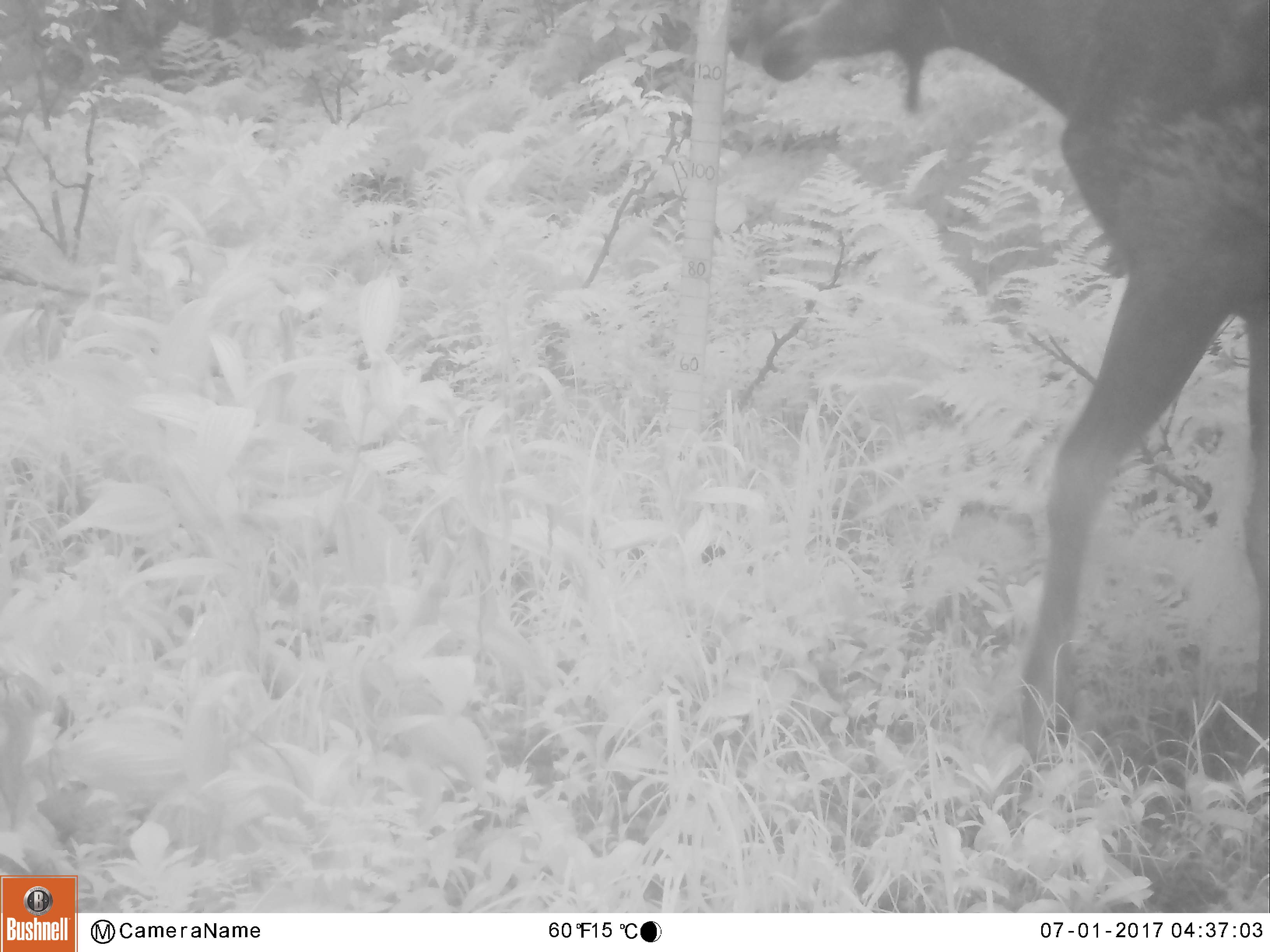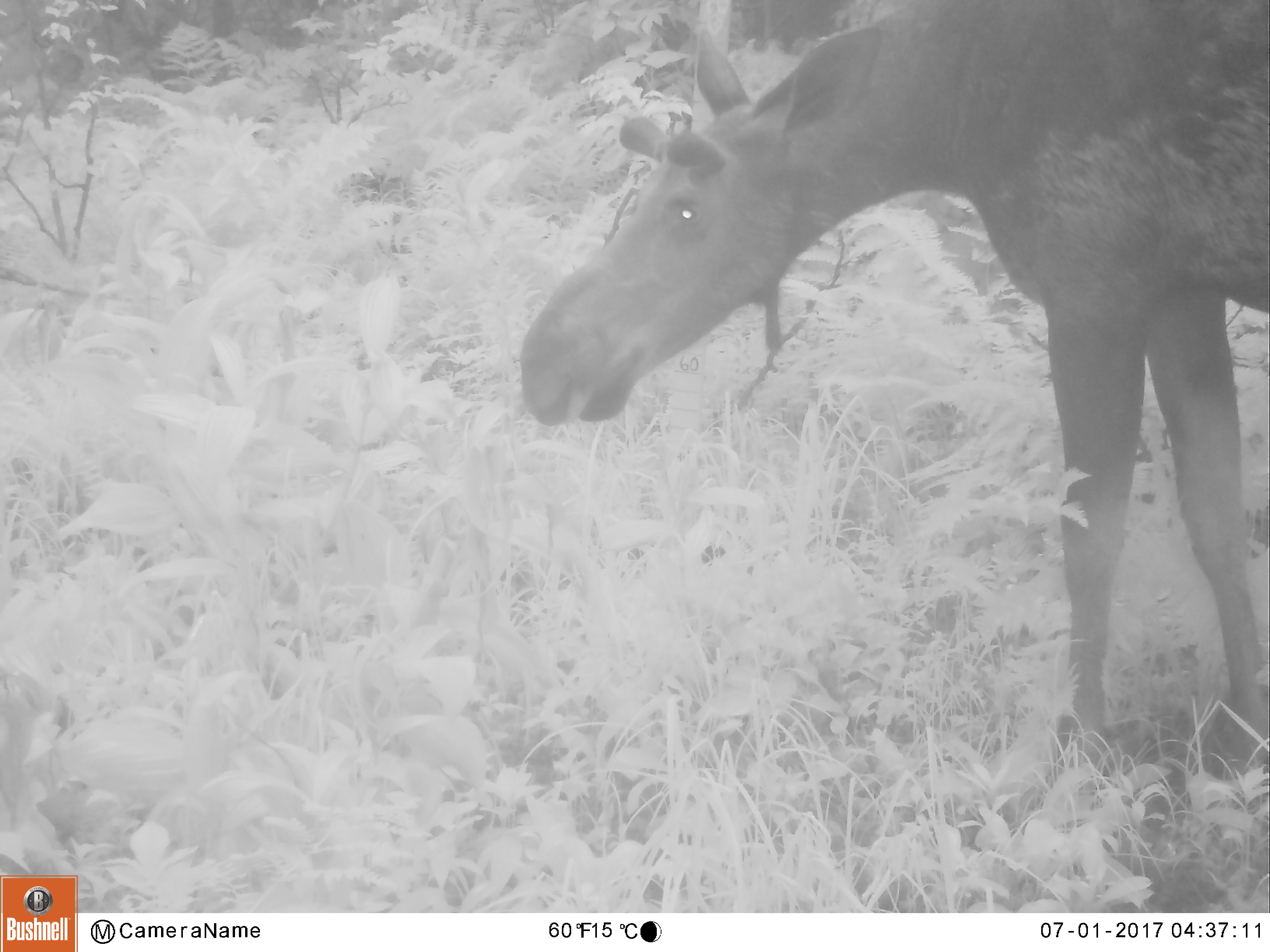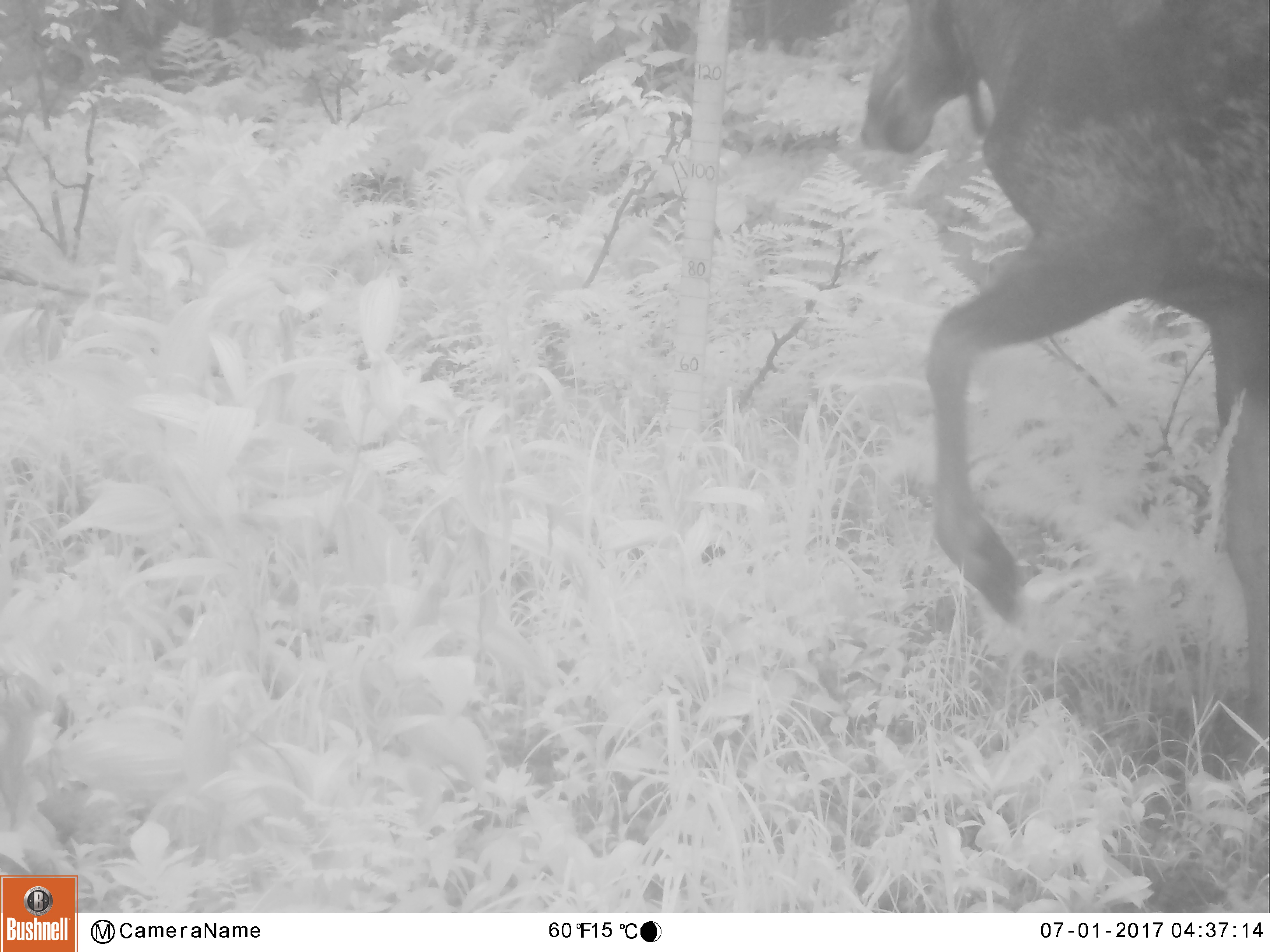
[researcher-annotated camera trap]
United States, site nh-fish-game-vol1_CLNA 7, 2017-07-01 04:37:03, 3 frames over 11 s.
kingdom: Animalia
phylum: Chordata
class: Mammalia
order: Artiodactyla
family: Cervidae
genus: Alces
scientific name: Alces alces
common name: moose